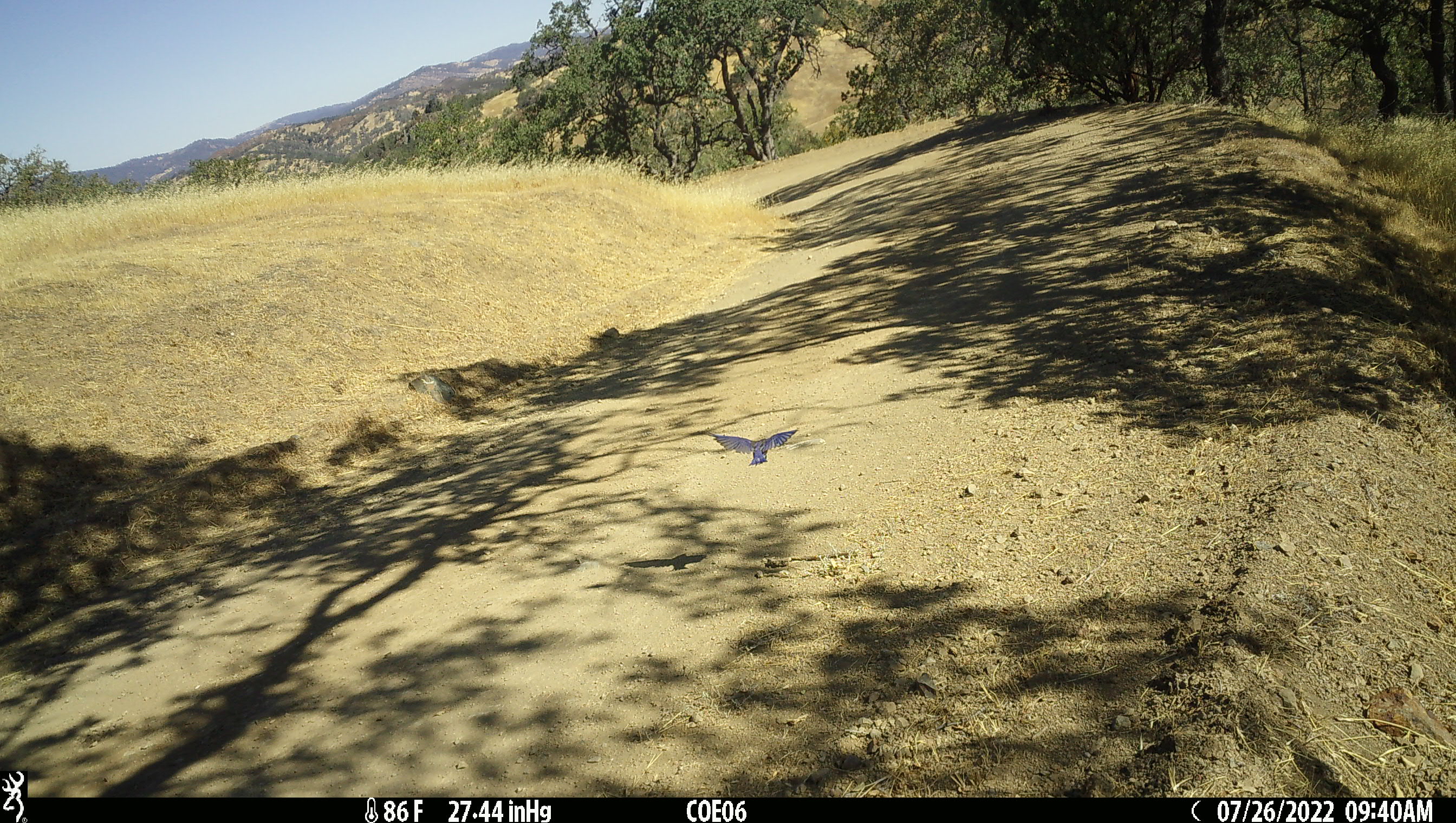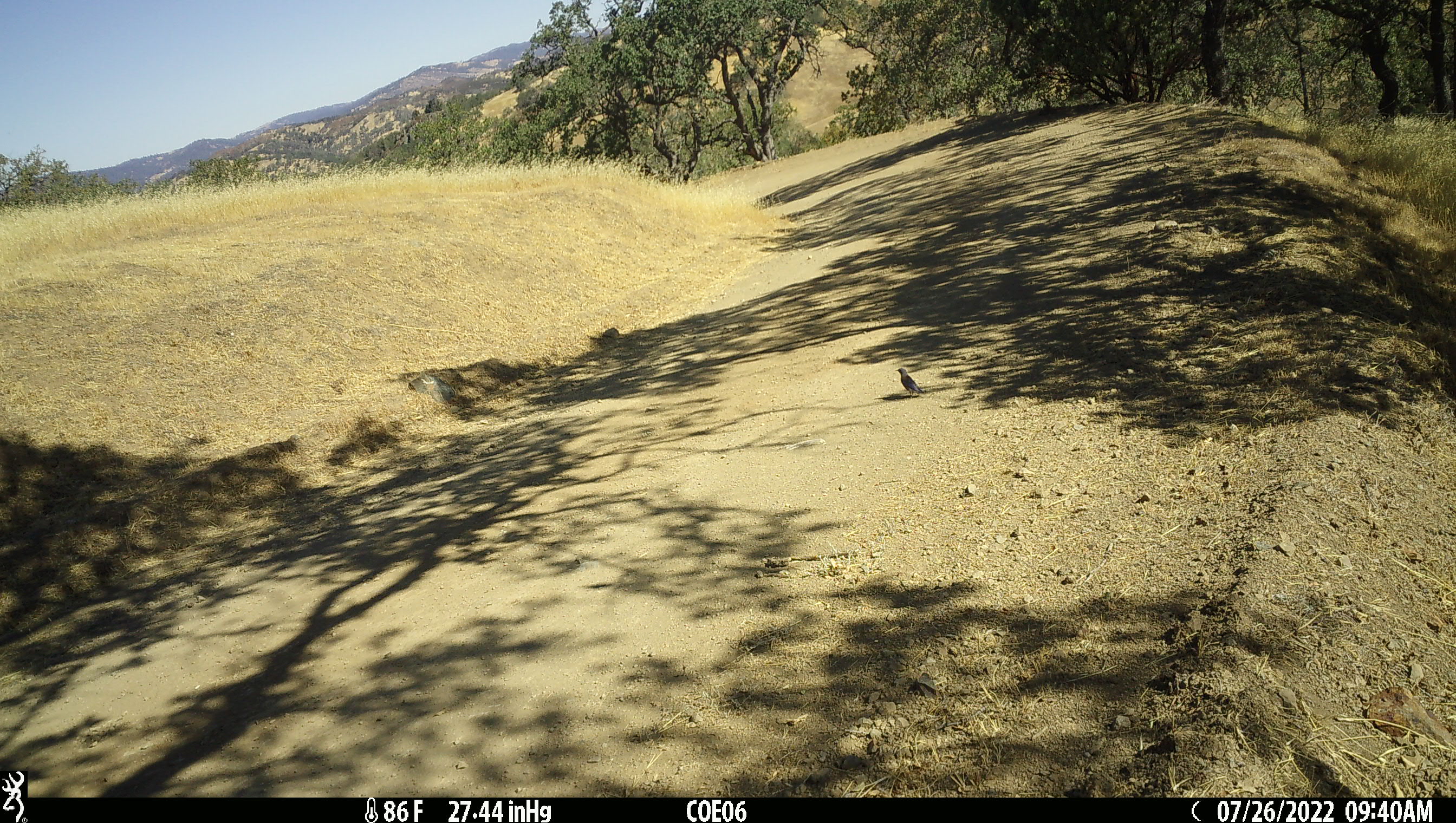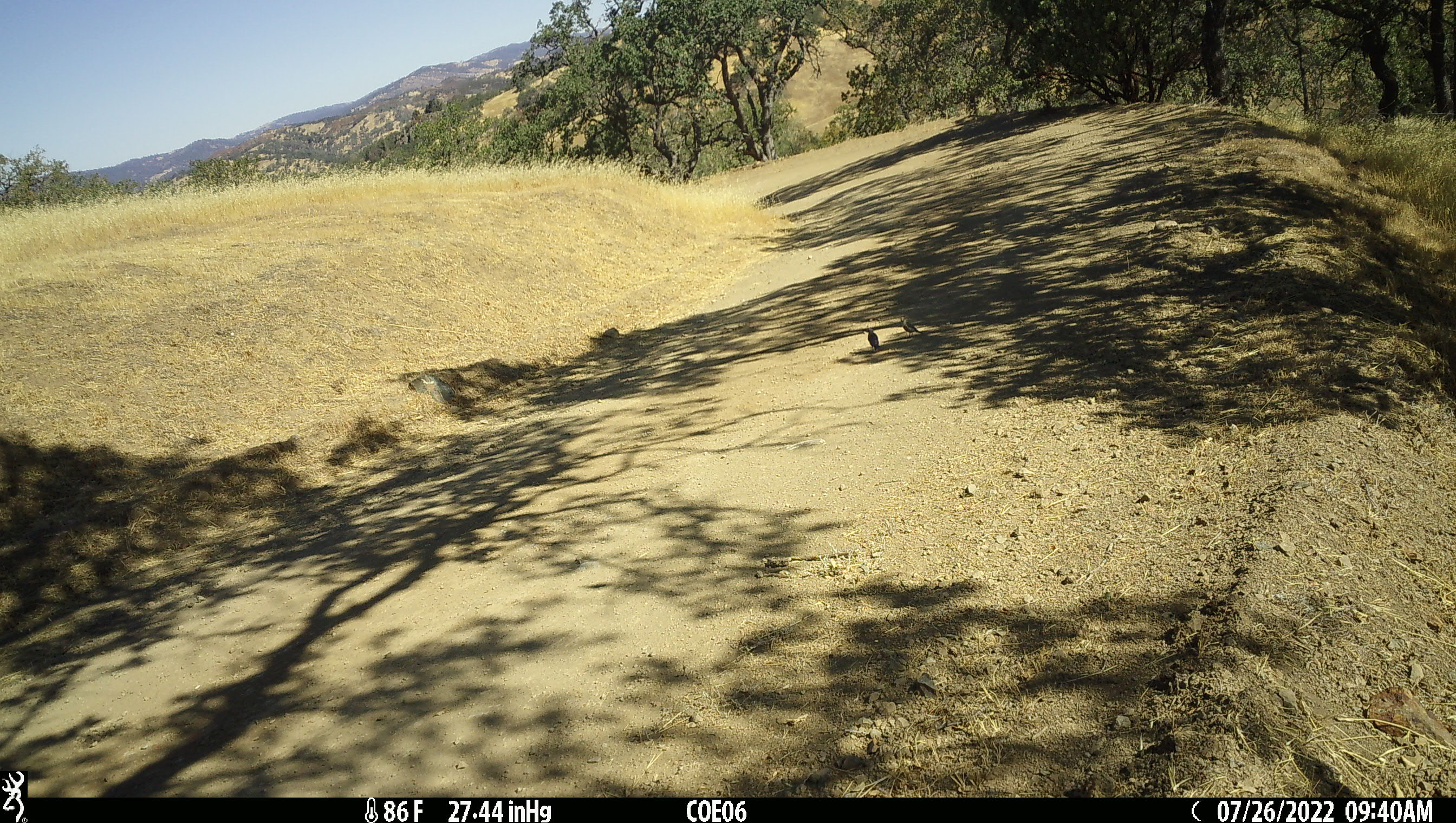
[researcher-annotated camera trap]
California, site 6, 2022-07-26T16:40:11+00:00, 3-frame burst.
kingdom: Animalia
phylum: Chordata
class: Aves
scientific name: Aves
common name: bird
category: unknown bird